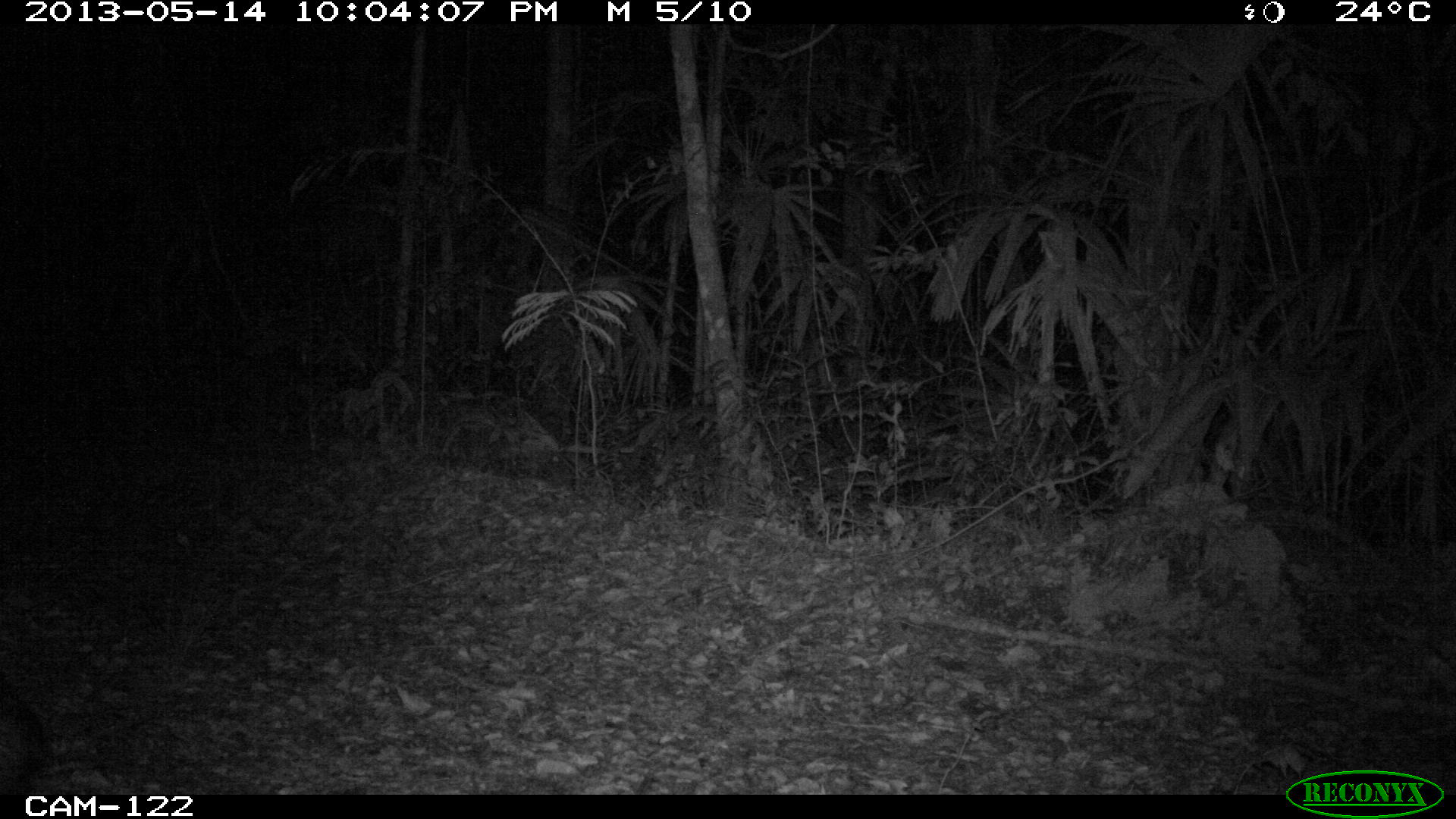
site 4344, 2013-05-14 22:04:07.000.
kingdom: Animalia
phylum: Chordata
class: Mammalia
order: Artiodactyla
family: Tayassuidae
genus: Pecari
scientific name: Pecari tajacu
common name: collared peccary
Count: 9.